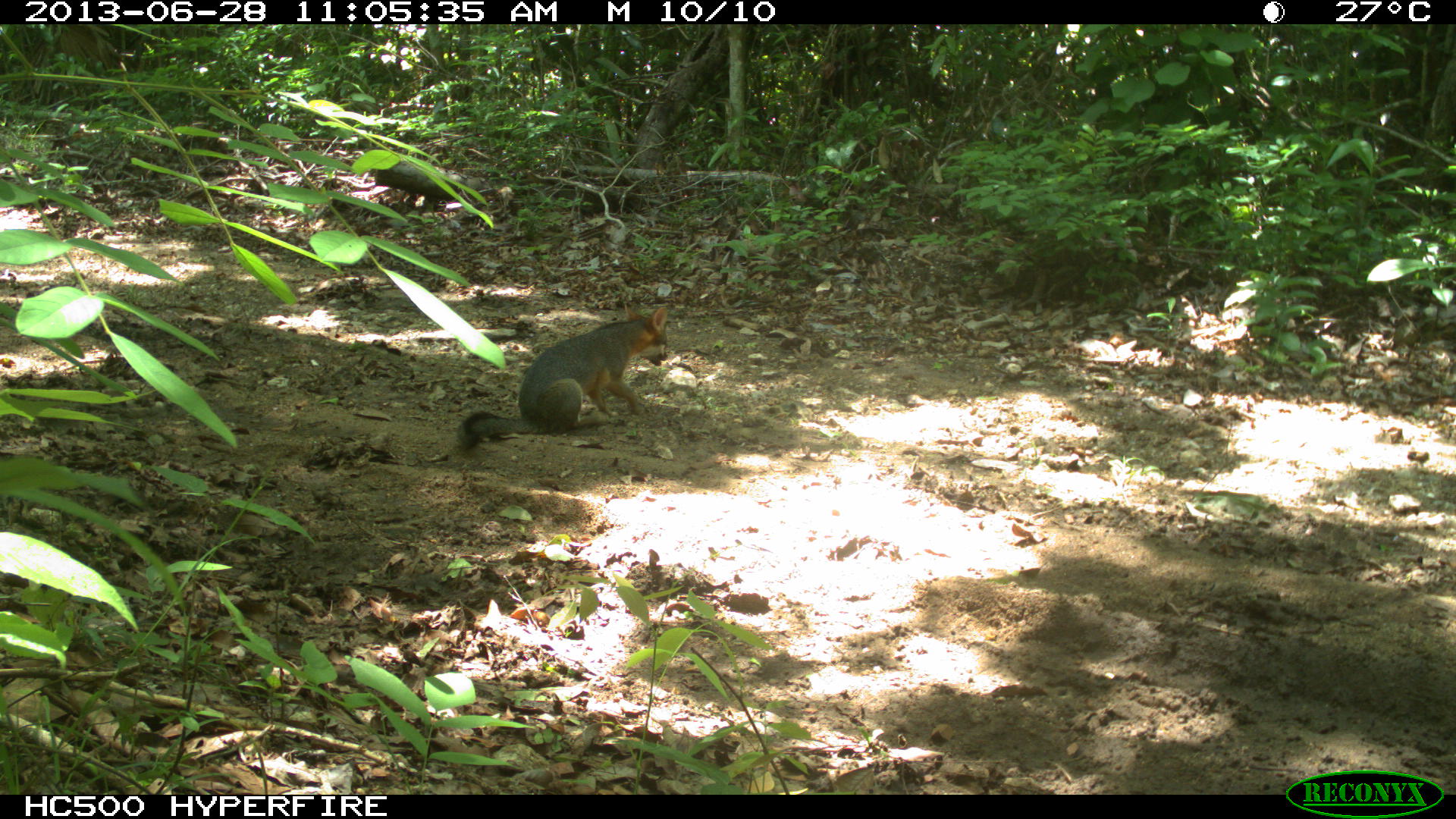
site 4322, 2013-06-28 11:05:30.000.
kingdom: Animalia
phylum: Chordata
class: Mammalia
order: Carnivora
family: Canidae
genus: Urocyon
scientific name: Urocyon cinereoargenteus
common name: gray fox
Urocyon cinereoargenteus (gray fox), count 1.